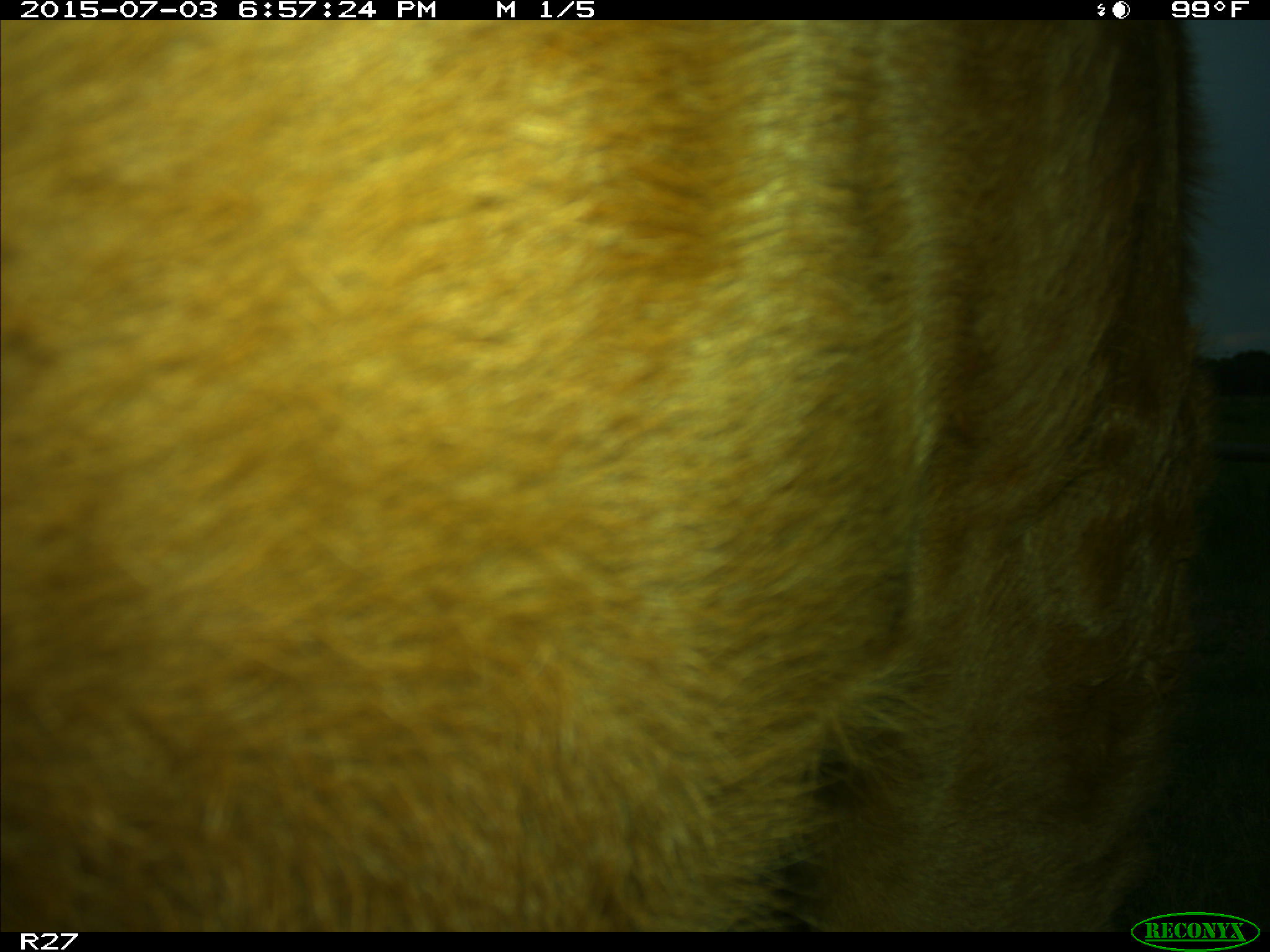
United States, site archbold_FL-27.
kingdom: Animalia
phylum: Chordata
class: Mammalia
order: Artiodactyla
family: Bovidae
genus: Bos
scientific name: Bos taurus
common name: domestic cow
Bos taurus (domestic cow).